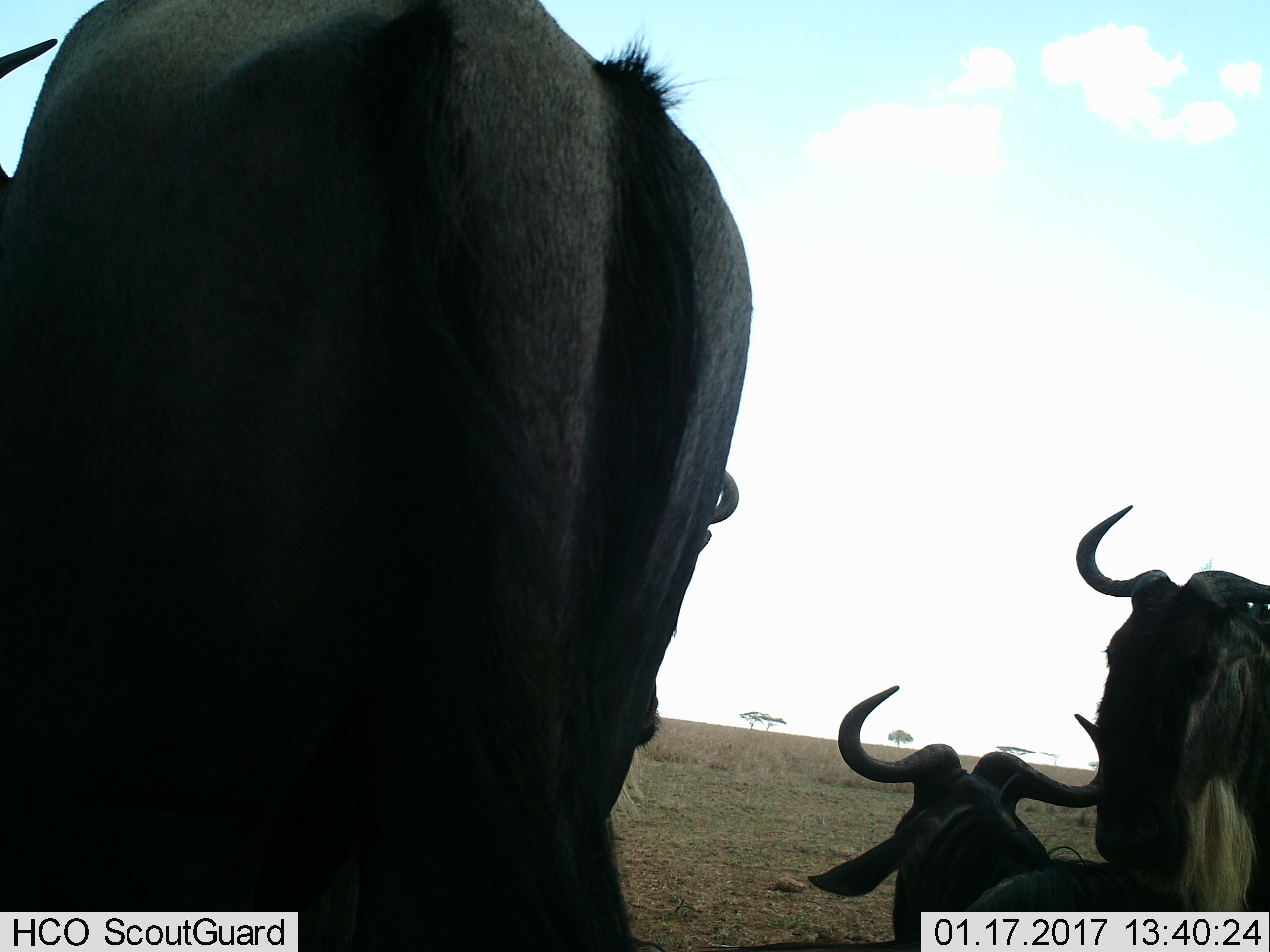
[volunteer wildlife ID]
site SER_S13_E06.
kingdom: Animalia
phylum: Chordata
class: Mammalia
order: Artiodactyla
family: Bovidae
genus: Connochaetes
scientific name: Connochaetes taurinus taurinus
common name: blue wildebeest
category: wildebeestblue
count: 3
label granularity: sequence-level